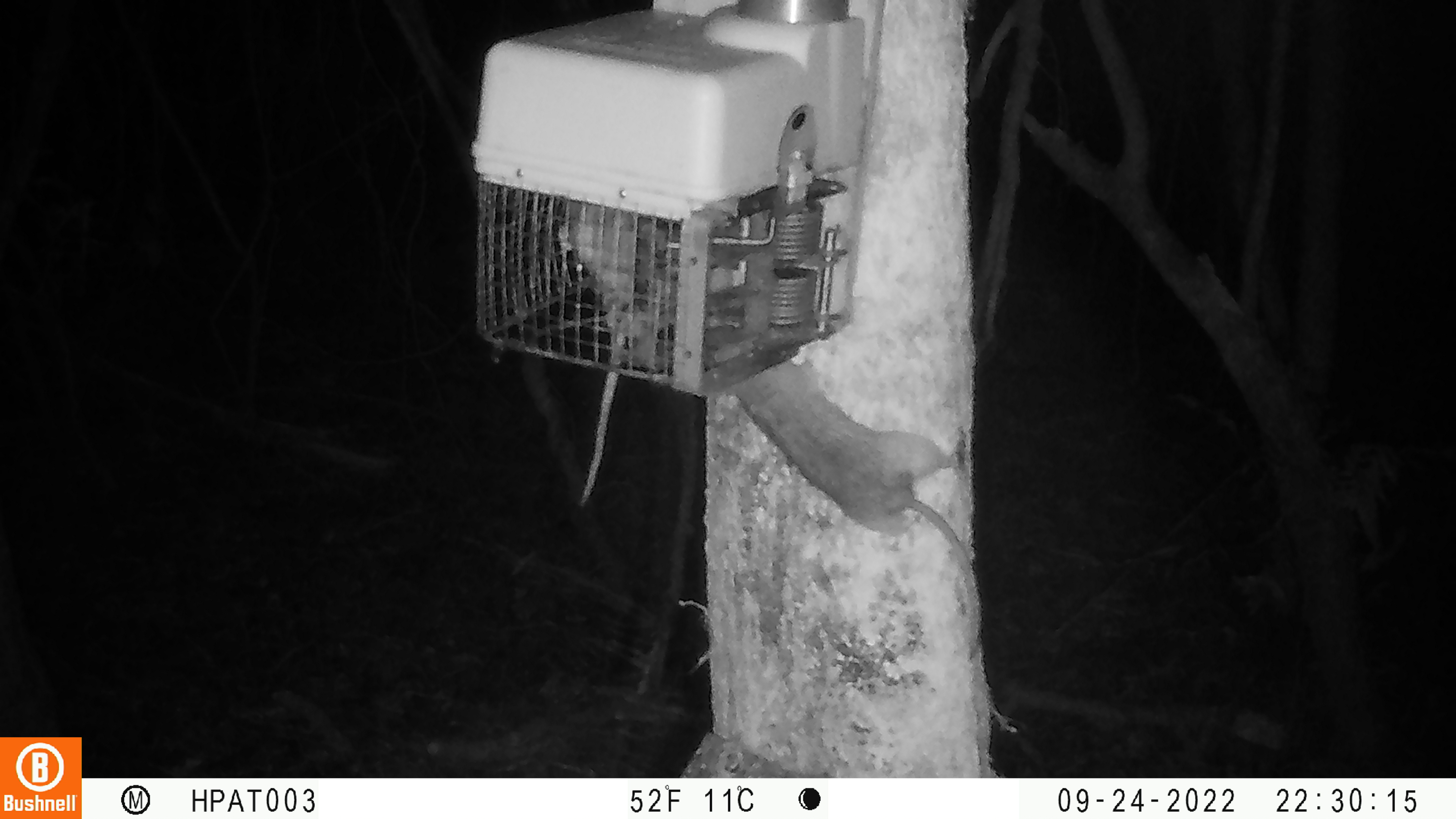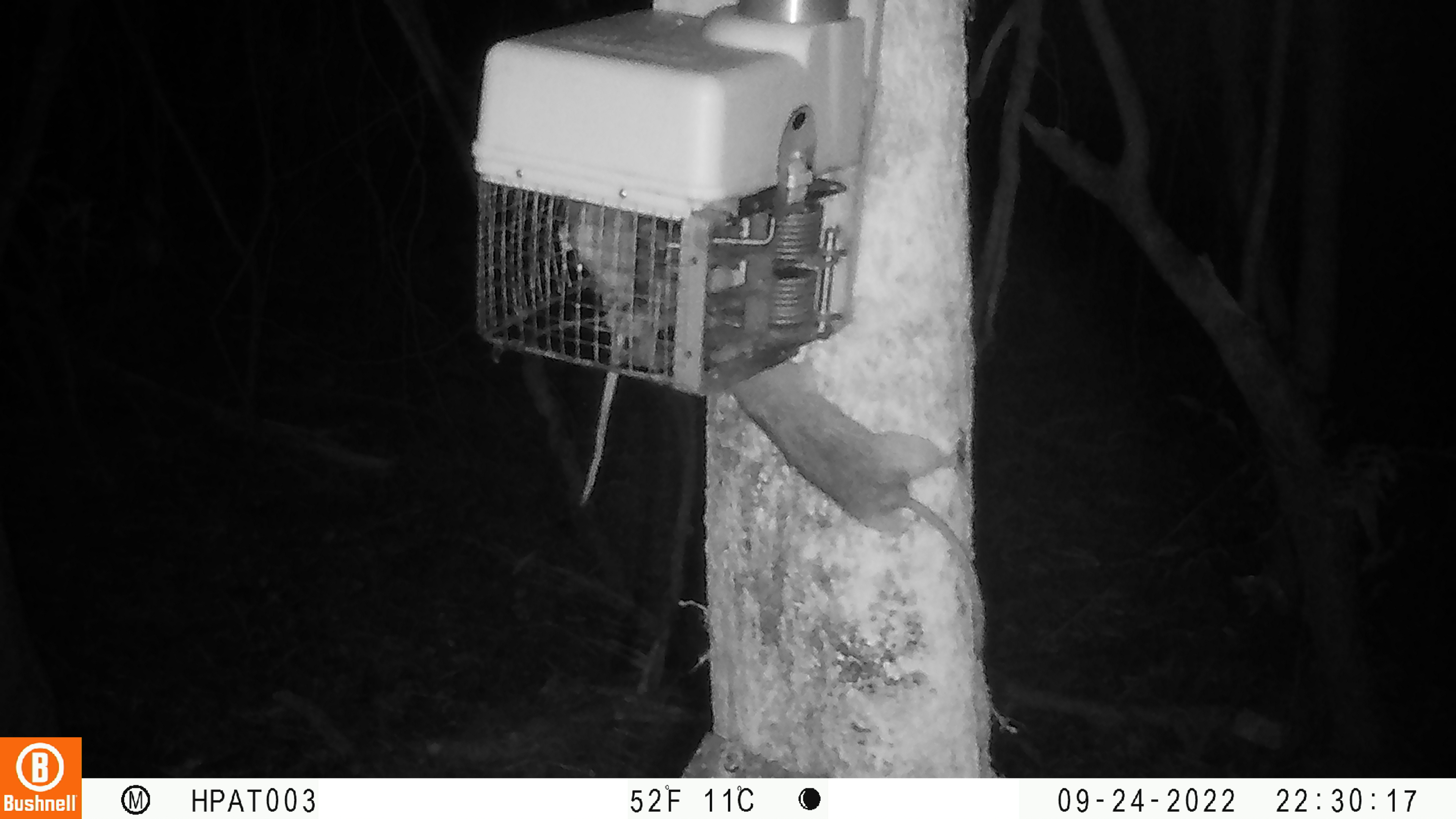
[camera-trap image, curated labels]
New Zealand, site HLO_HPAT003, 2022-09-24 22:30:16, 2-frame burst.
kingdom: Animalia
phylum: Chordata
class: Mammalia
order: Rodentia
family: Muridae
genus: Rattus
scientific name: Rattus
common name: rat